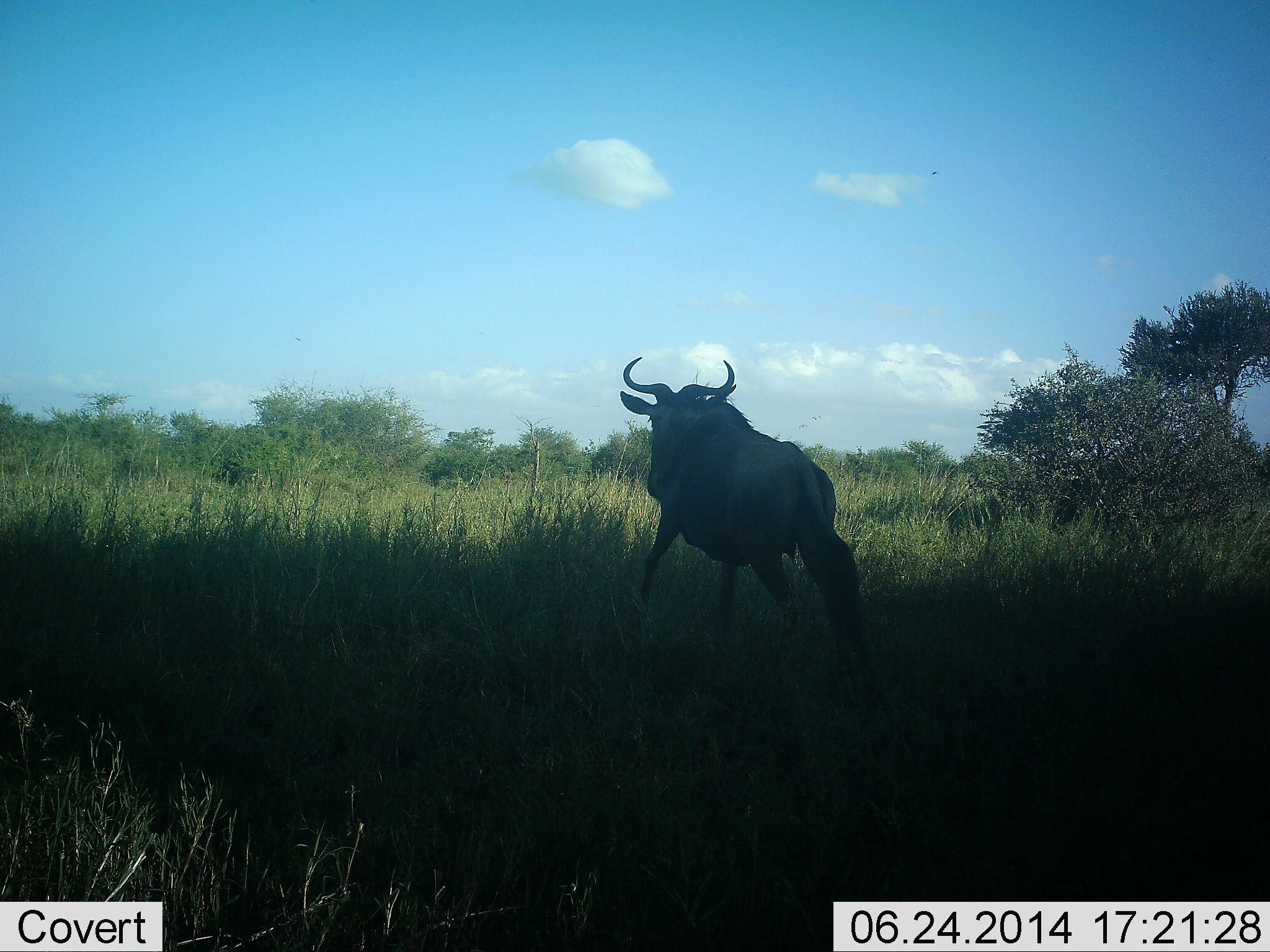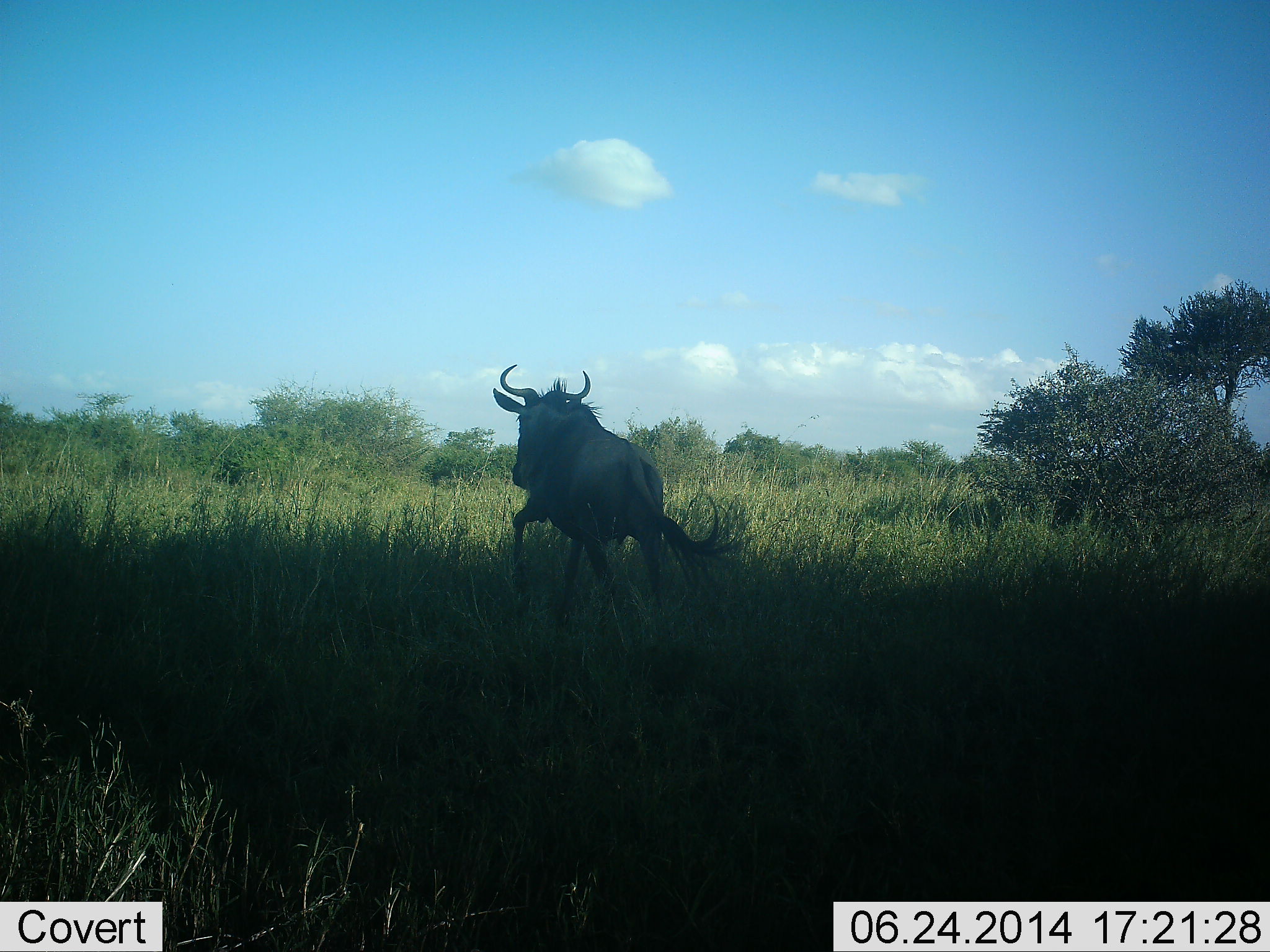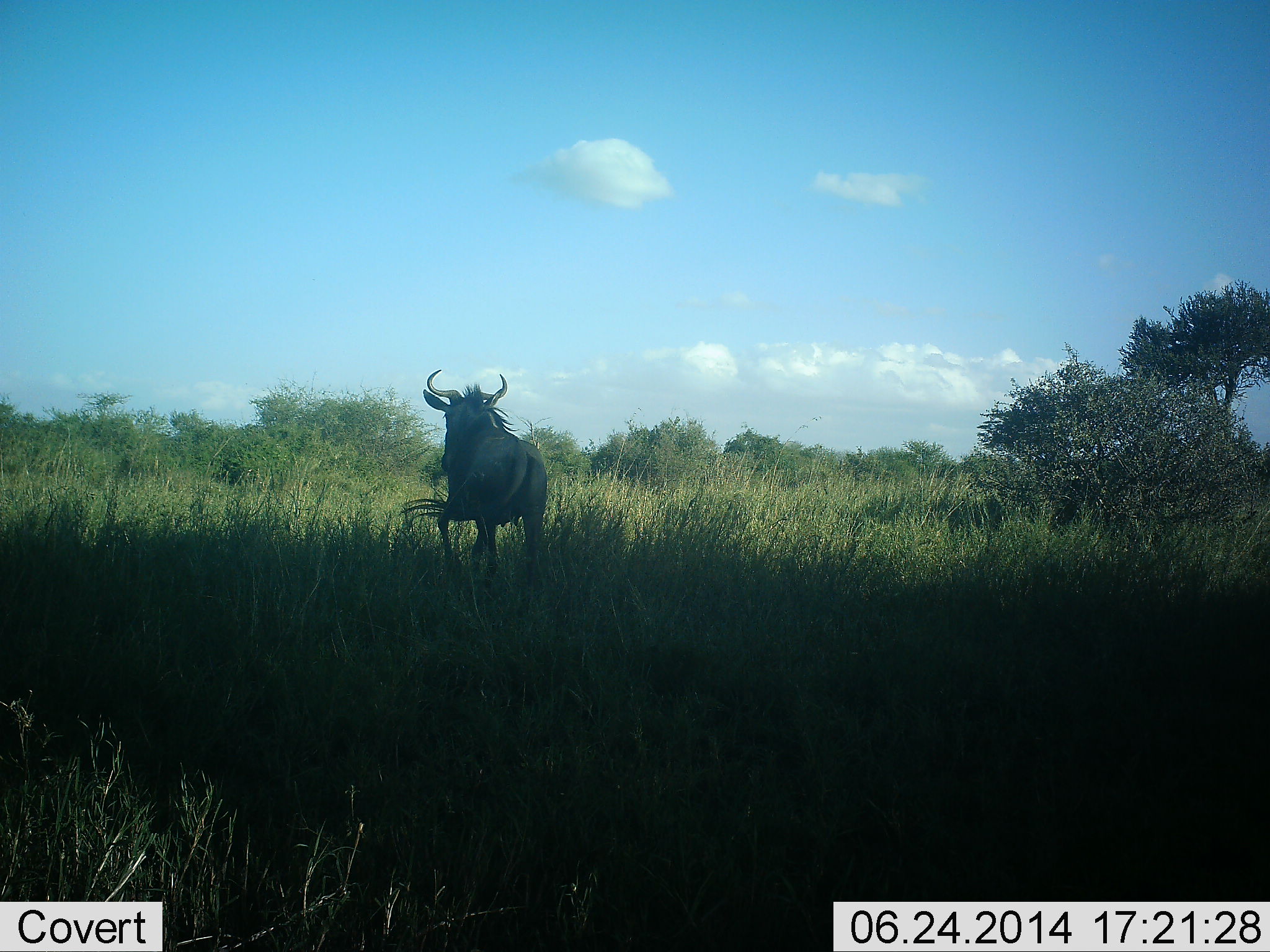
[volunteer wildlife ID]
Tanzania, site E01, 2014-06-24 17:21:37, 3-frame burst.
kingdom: Animalia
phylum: Chordata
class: Mammalia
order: Artiodactyla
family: Bovidae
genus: Connochaetes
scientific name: Connochaetes taurinus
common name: blue wildebeest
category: wildebeest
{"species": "wildebeest (blue wildebeest) (Connochaetes taurinus)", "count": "1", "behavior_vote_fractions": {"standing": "0%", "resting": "0%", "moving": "100%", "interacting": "0%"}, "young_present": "0%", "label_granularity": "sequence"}